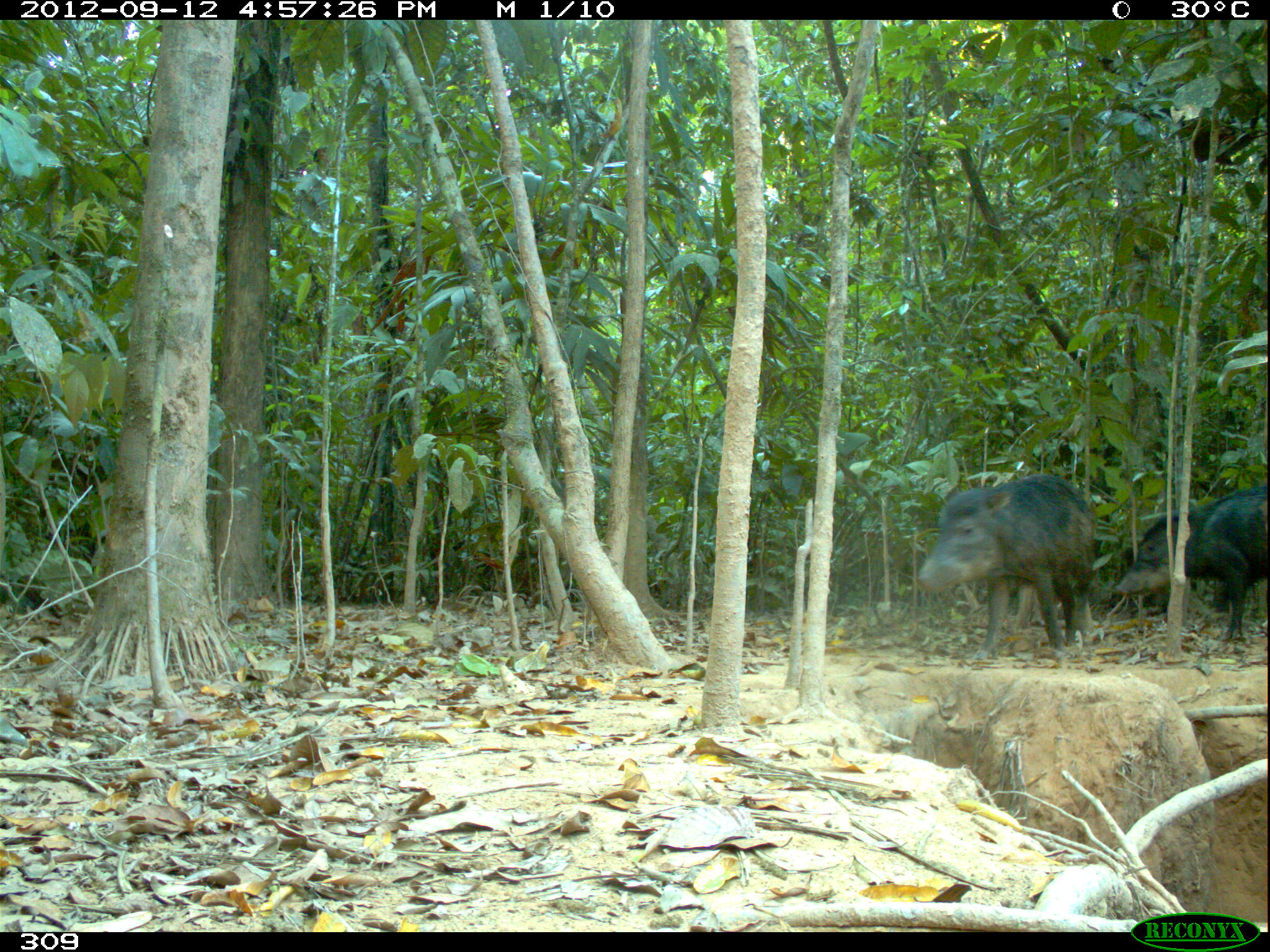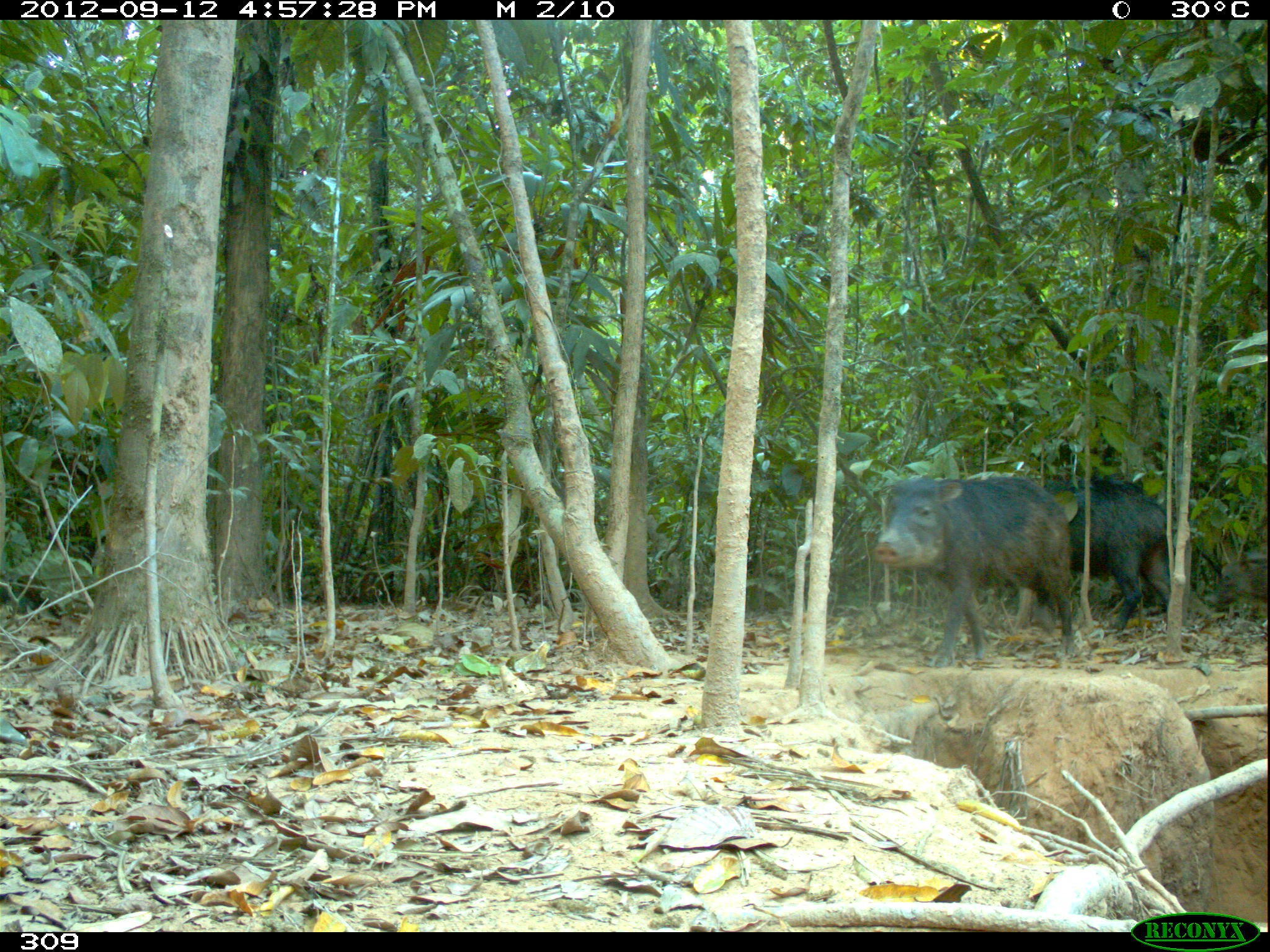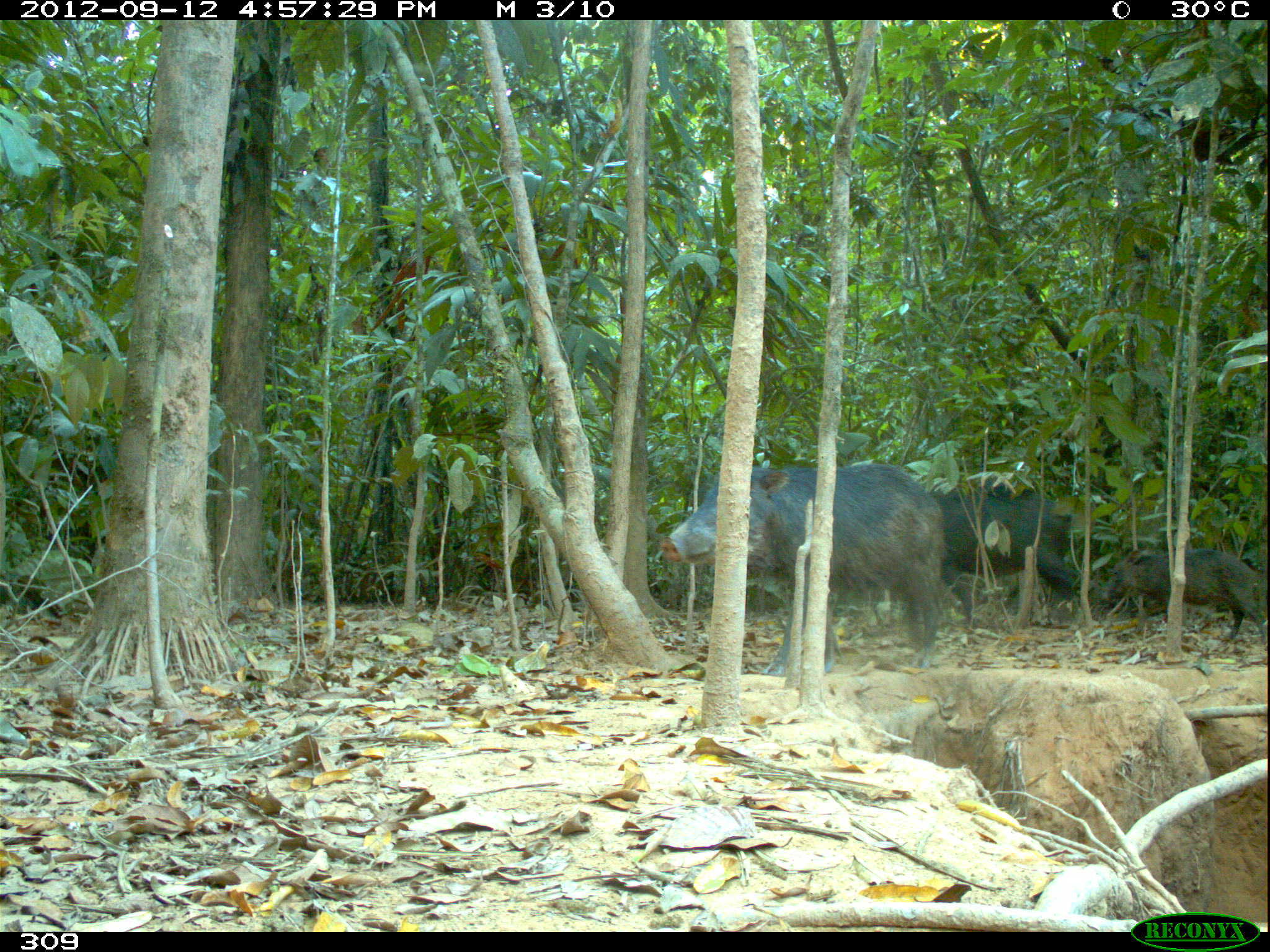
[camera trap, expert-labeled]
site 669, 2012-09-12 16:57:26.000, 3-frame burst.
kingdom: Animalia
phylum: Chordata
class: Mammalia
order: Artiodactyla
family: Tayassuidae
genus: Tayassu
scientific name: Tayassu pecari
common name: white-lipped peccary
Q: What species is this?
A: Tayassu pecari (white-lipped peccary).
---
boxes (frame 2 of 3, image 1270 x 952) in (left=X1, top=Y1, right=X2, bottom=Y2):
tayassu pecari: (left=870, top=474, right=1074, bottom=667); (left=1015, top=478, right=1187, bottom=632)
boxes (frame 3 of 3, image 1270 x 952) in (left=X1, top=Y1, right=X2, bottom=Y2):
tayassu pecari: (left=658, top=461, right=942, bottom=676); (left=881, top=474, right=1100, bottom=630); (left=1093, top=544, right=1266, bottom=643)